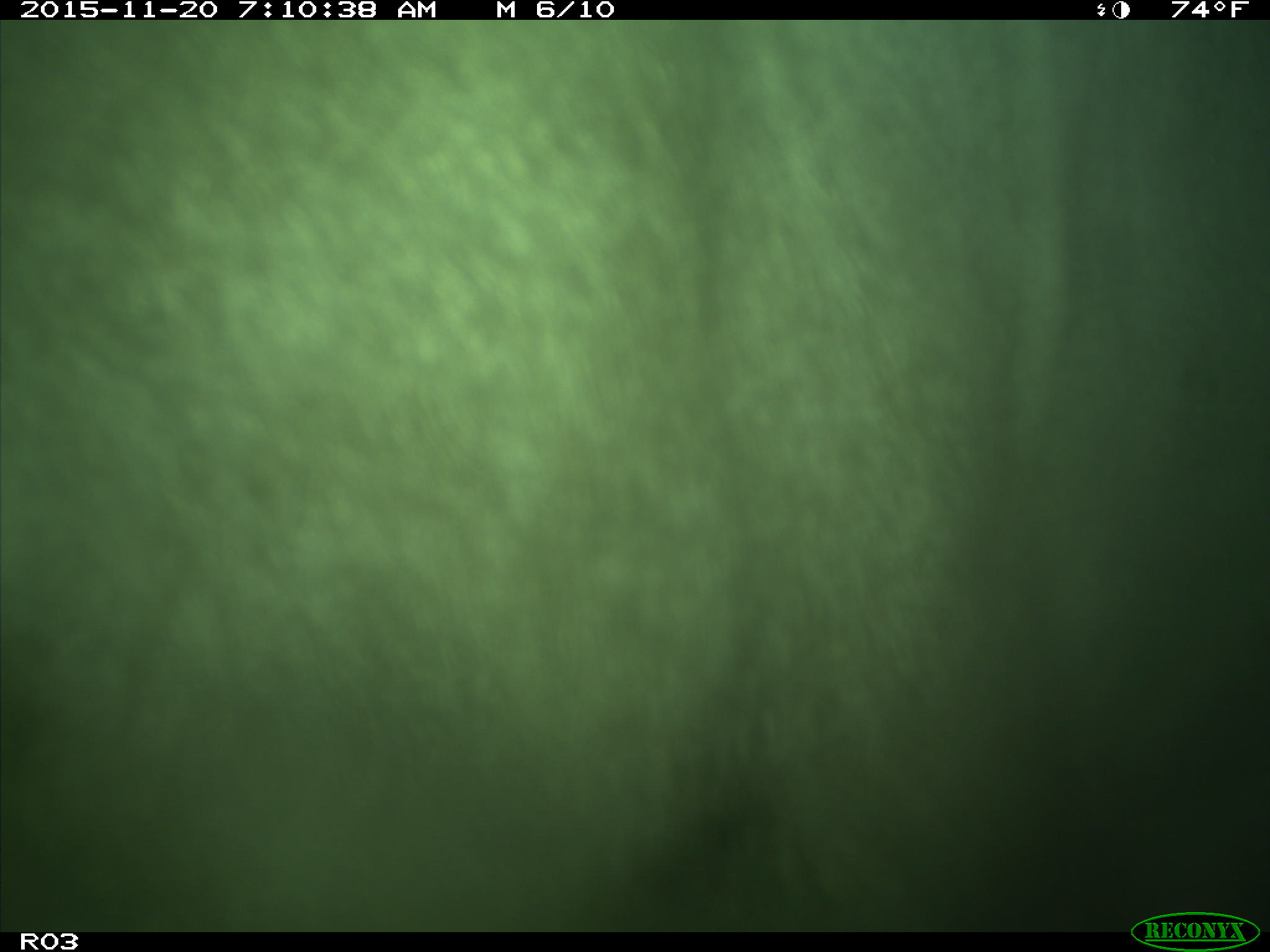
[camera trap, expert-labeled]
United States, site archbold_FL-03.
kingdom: Animalia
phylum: Chordata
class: Mammalia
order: Artiodactyla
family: Bovidae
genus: Bos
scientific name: Bos taurus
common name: domestic cow